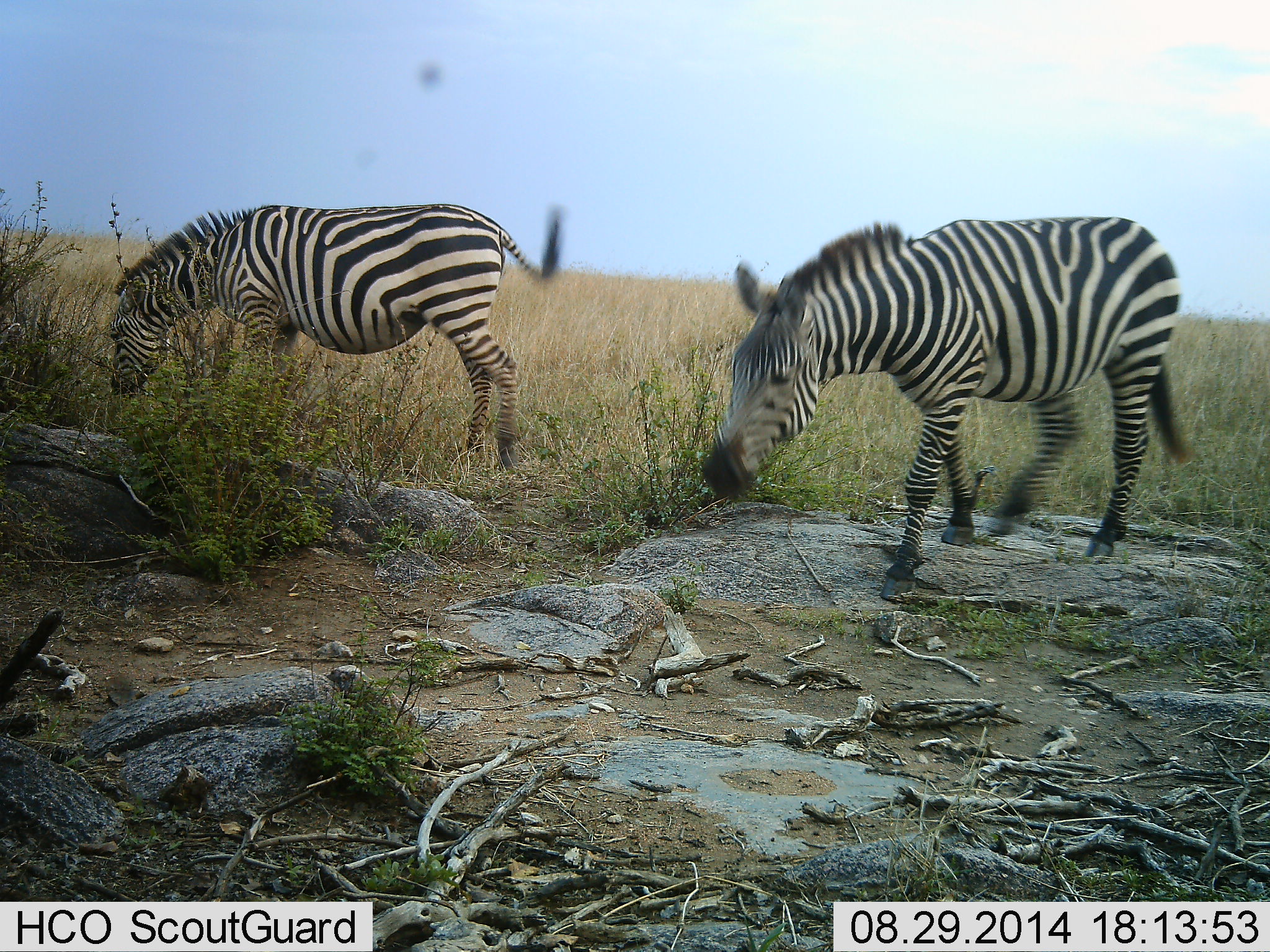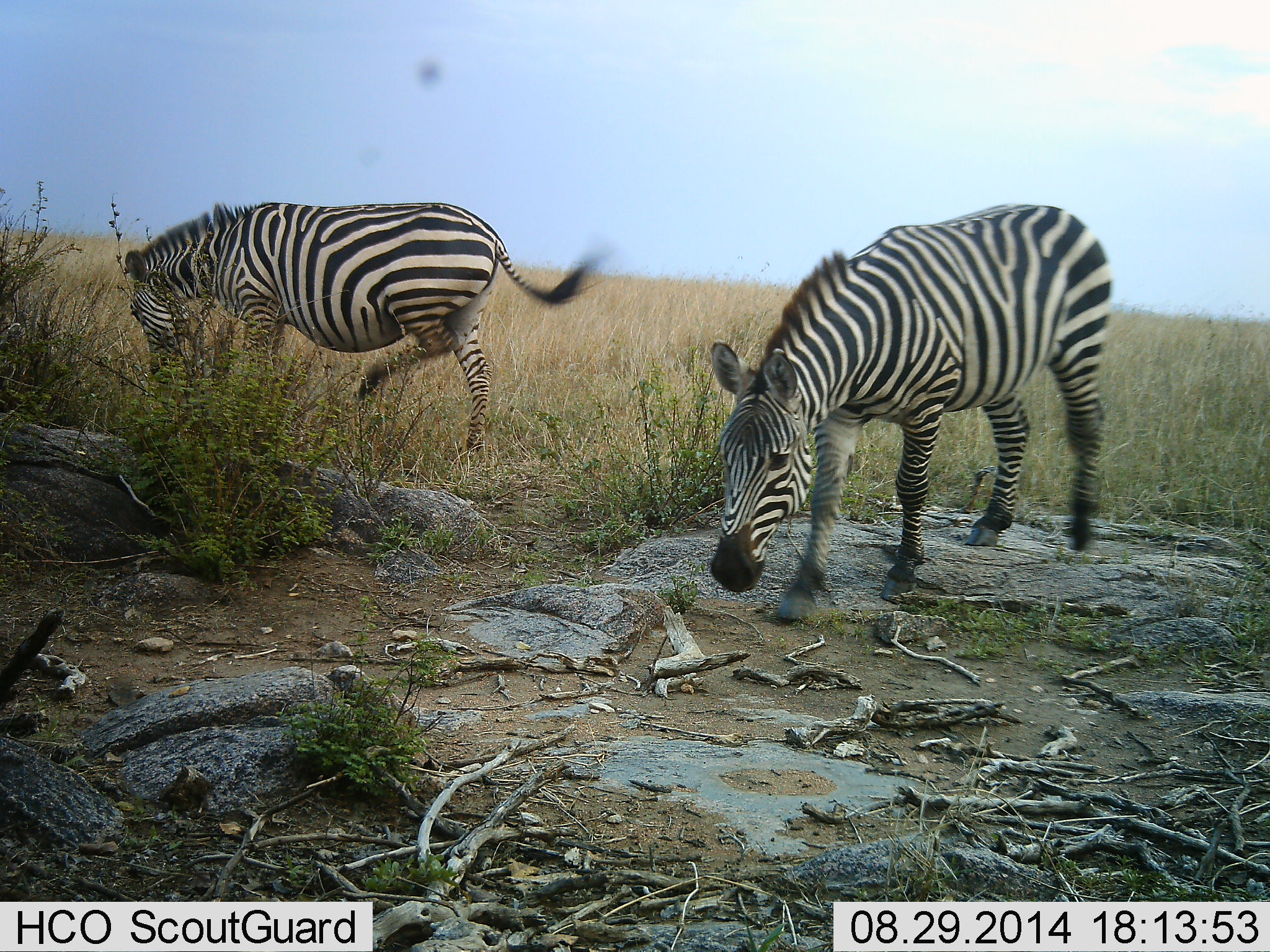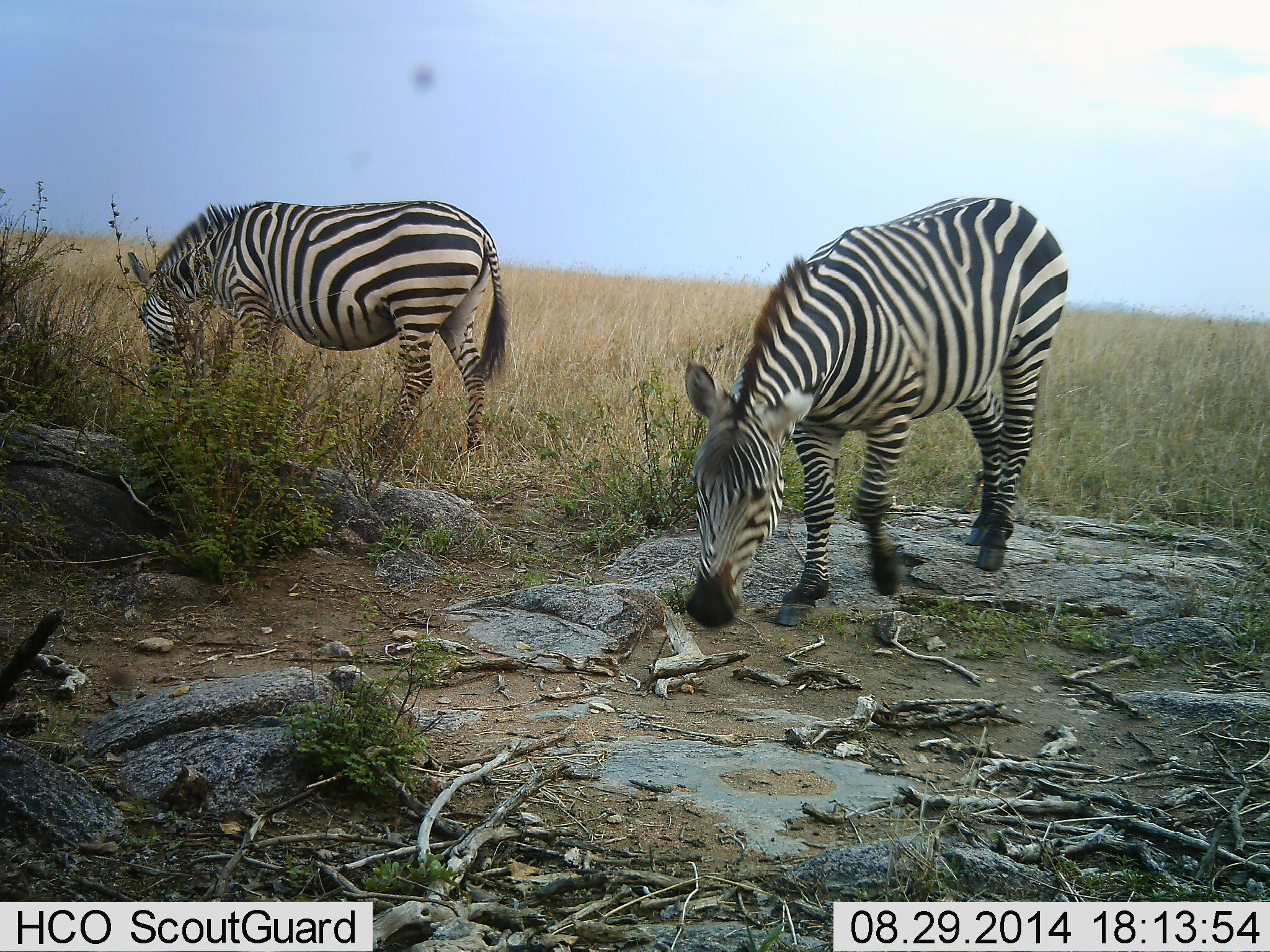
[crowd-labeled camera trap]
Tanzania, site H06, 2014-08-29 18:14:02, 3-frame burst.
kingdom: Animalia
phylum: Chordata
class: Mammalia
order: Perissodactyla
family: Equidae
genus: Equus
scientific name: Equus quagga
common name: plains zebra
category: zebra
Zebra (plains zebra) (Equus quagga), count 2. Behavior (volunteer vote fractions): standing 30%, resting 0%, moving 80%, interacting 0%. Young present (vote fraction): 0%. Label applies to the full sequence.